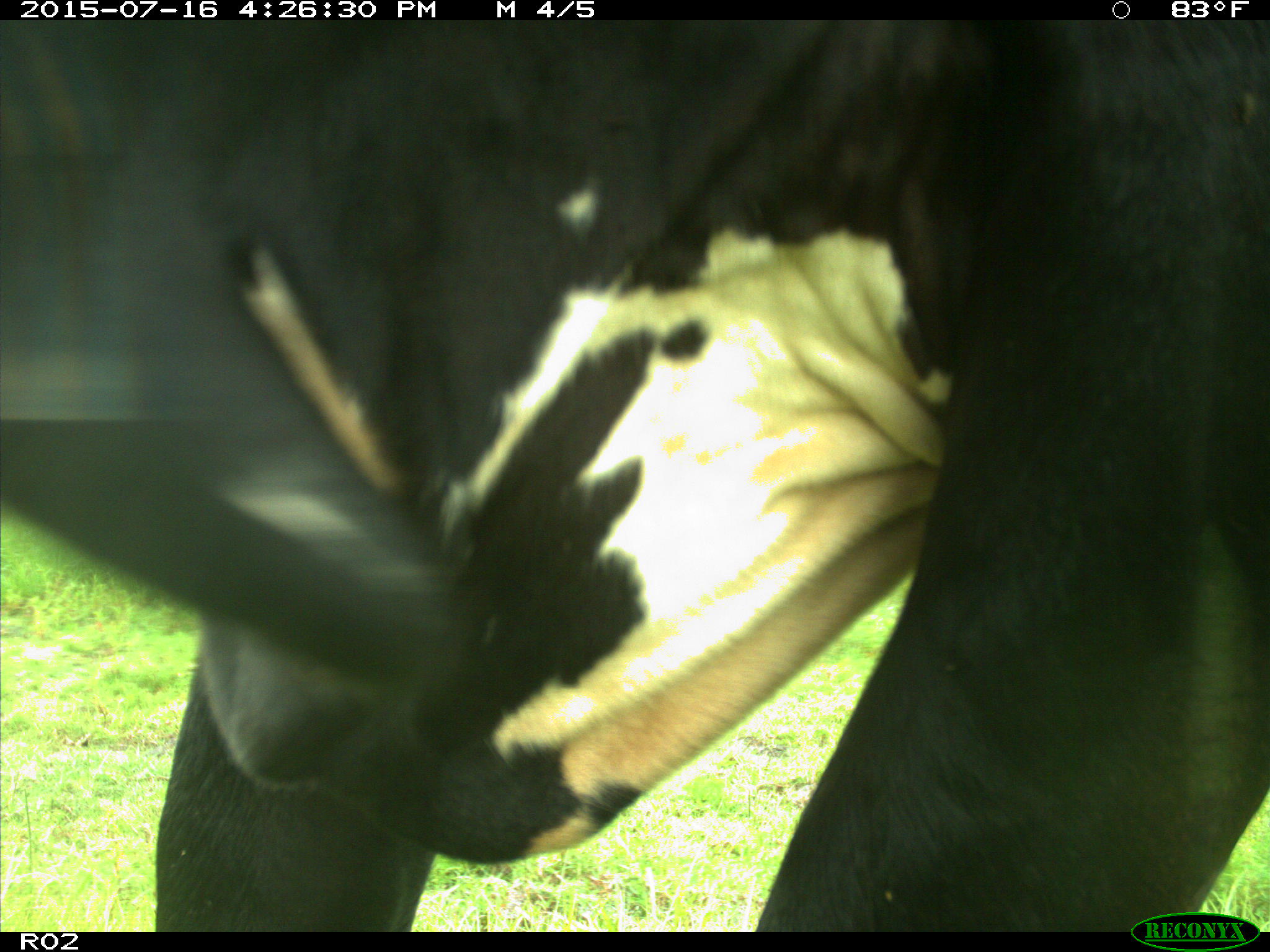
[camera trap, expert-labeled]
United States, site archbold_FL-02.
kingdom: Animalia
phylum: Chordata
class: Mammalia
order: Artiodactyla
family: Bovidae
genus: Bos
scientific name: Bos taurus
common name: domestic cow